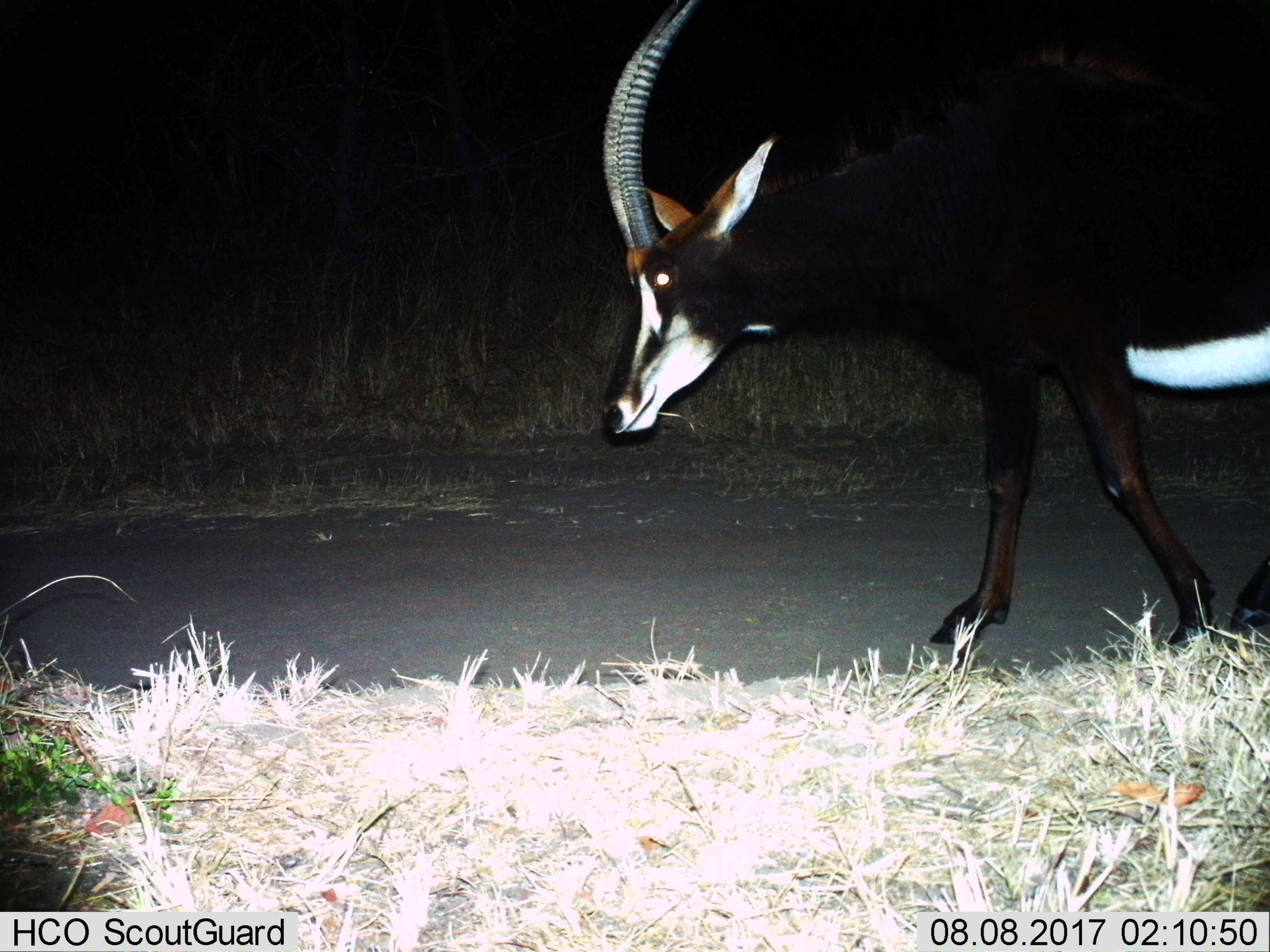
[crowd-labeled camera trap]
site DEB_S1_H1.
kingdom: Animalia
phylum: Chordata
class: Mammalia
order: Artiodactyla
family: Bovidae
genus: Hippotragus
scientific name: Hippotragus niger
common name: sable antelope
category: sable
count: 1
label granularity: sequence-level